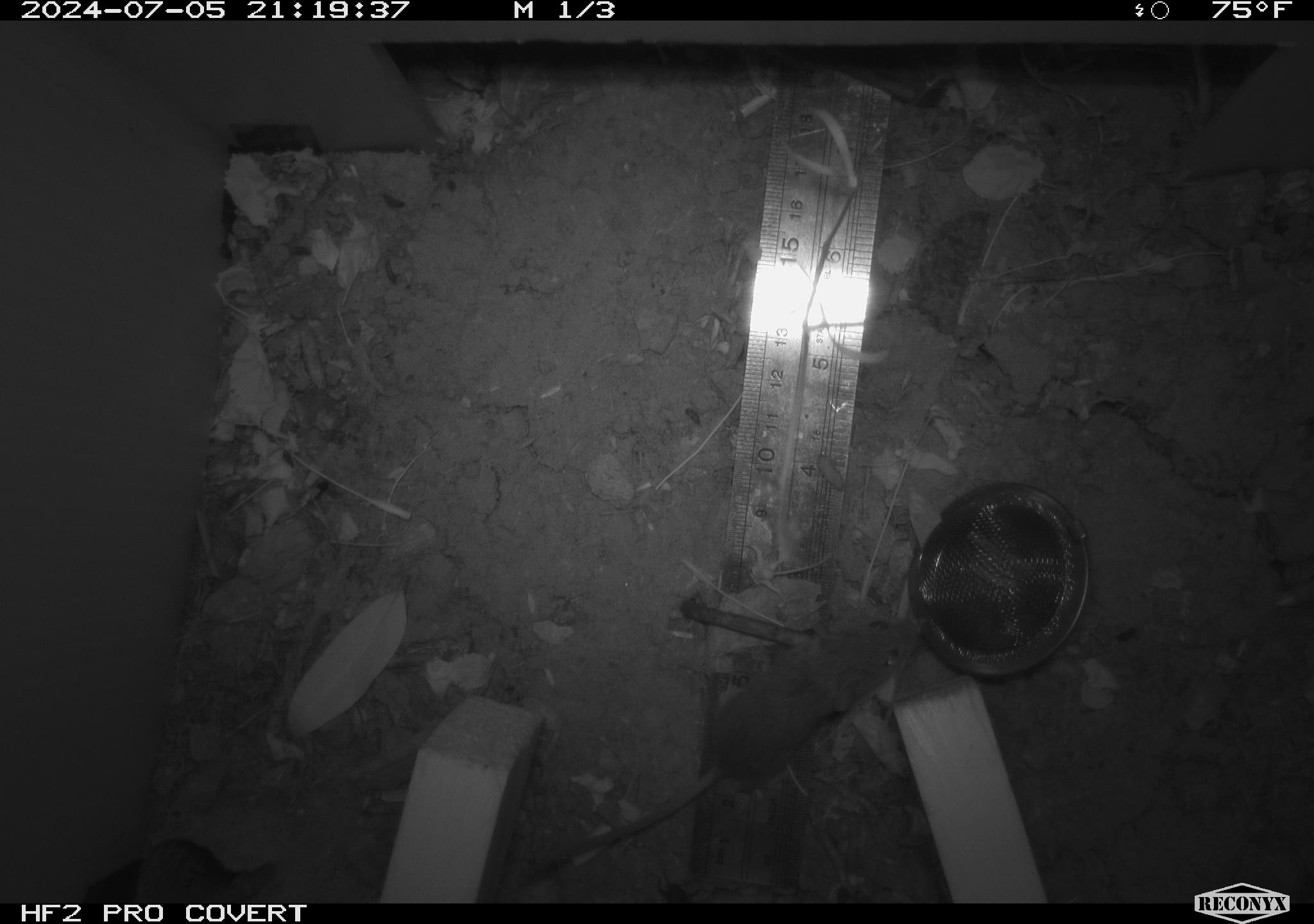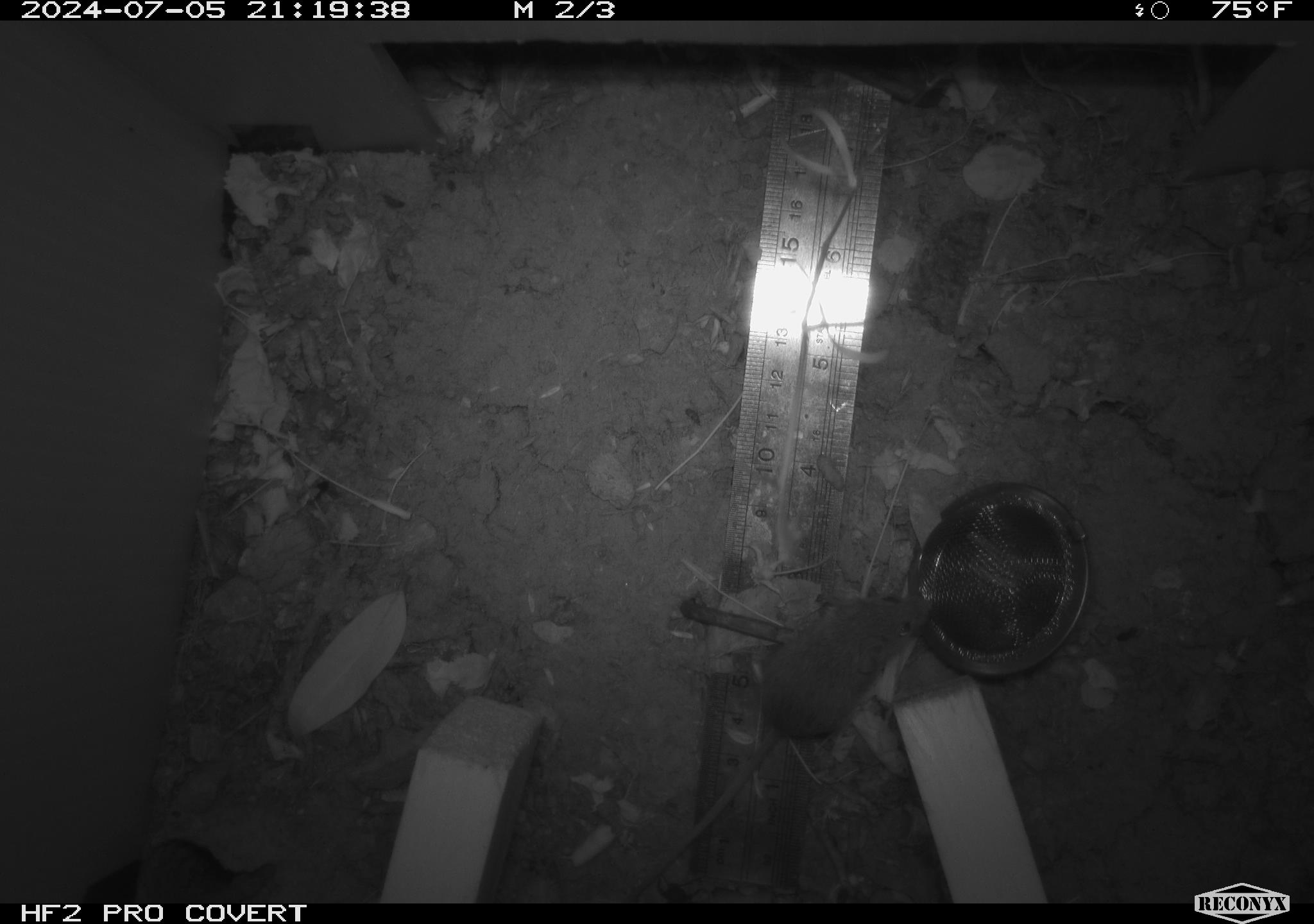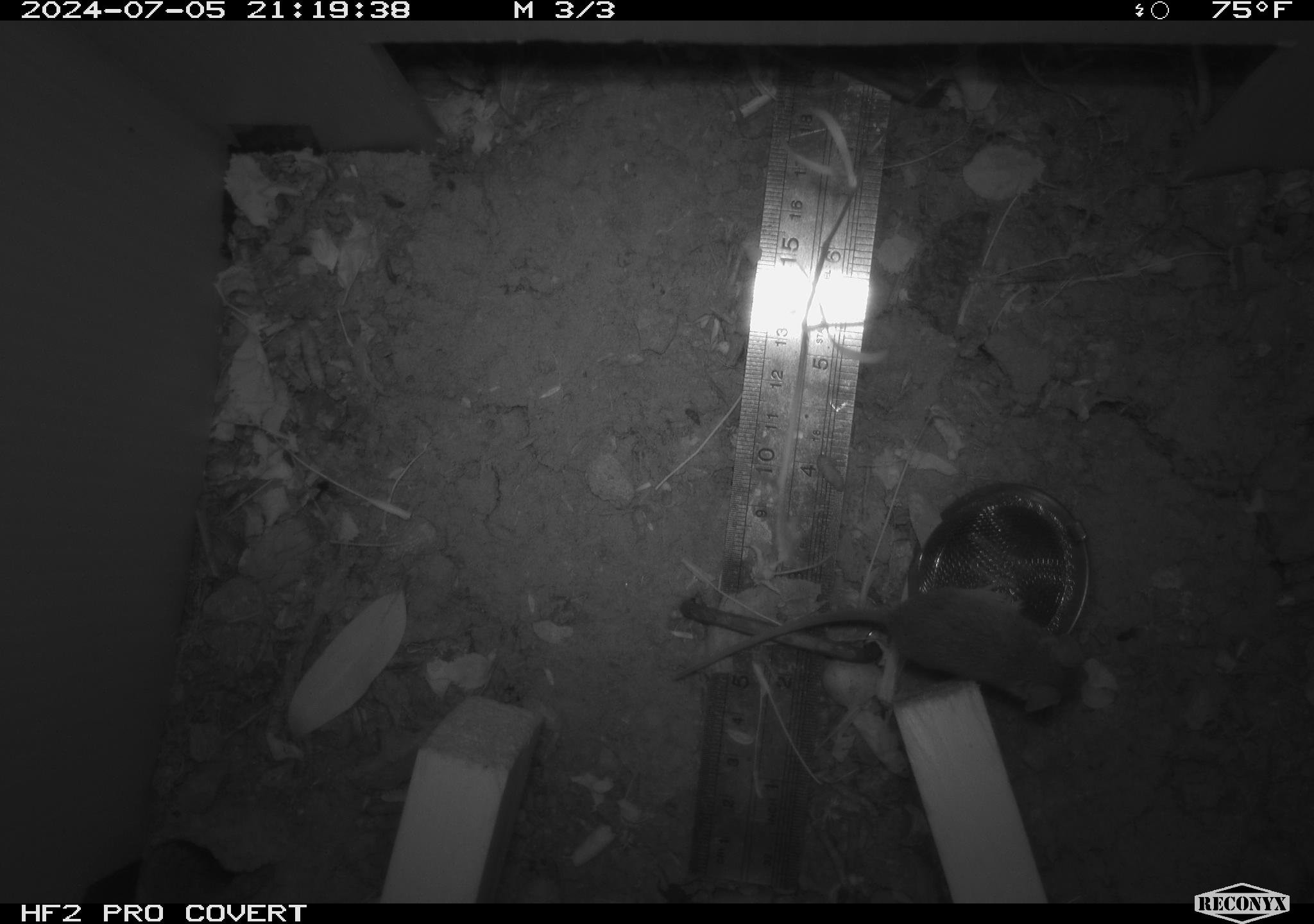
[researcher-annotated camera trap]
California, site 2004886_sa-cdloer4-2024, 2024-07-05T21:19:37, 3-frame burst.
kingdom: Animalia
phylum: Chordata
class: Mammalia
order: Rodentia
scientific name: Rodentia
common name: rodent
Rodent (Rodentia).